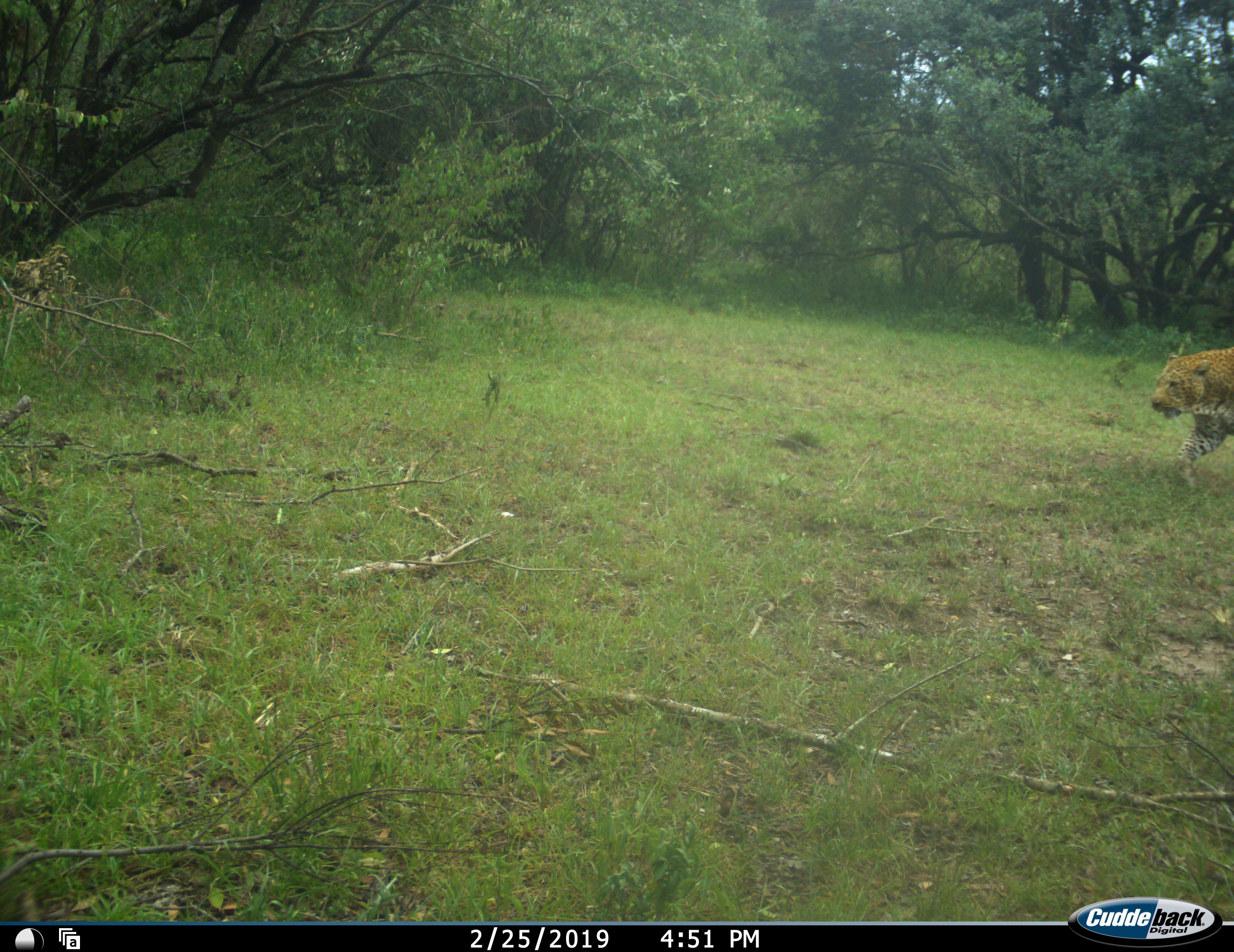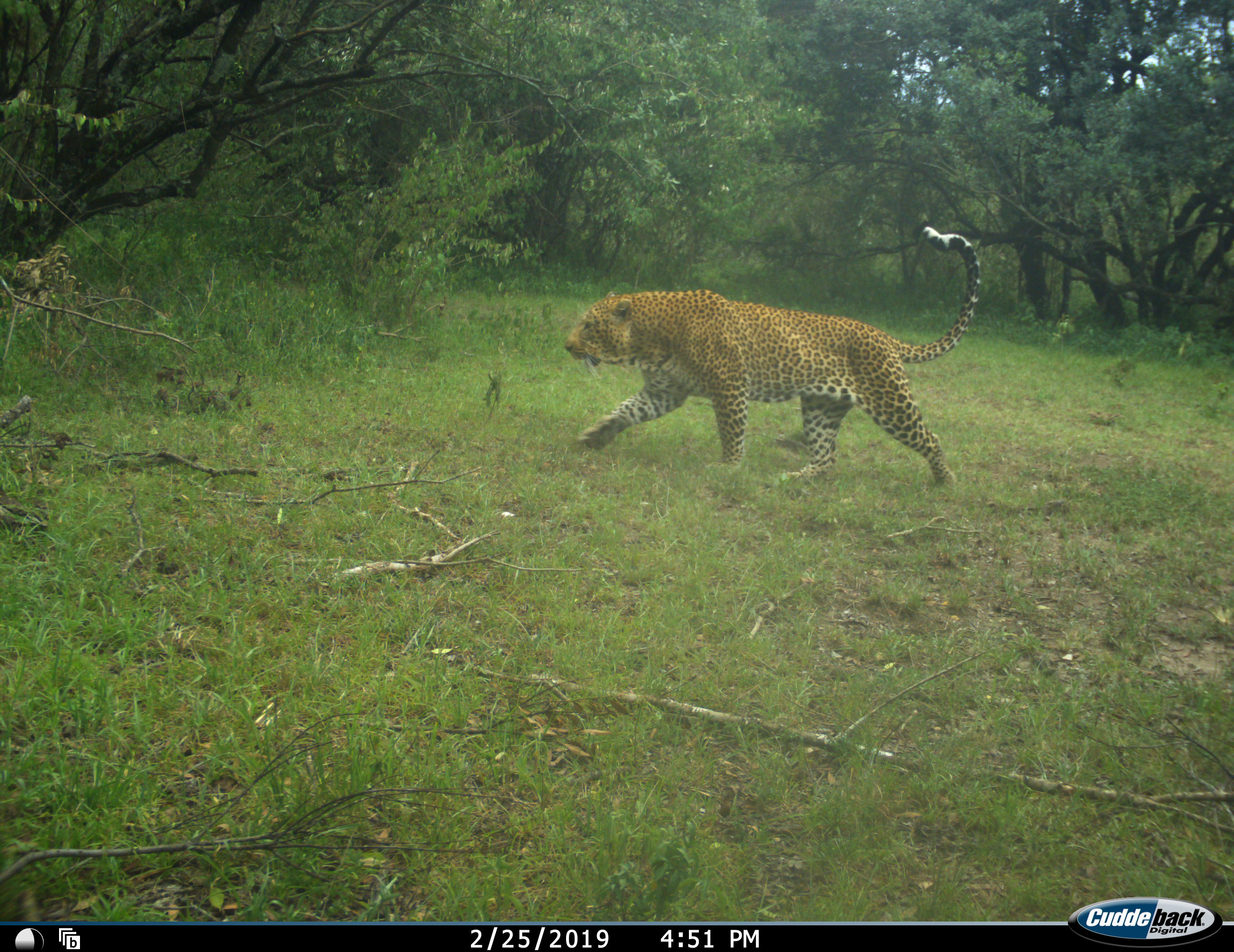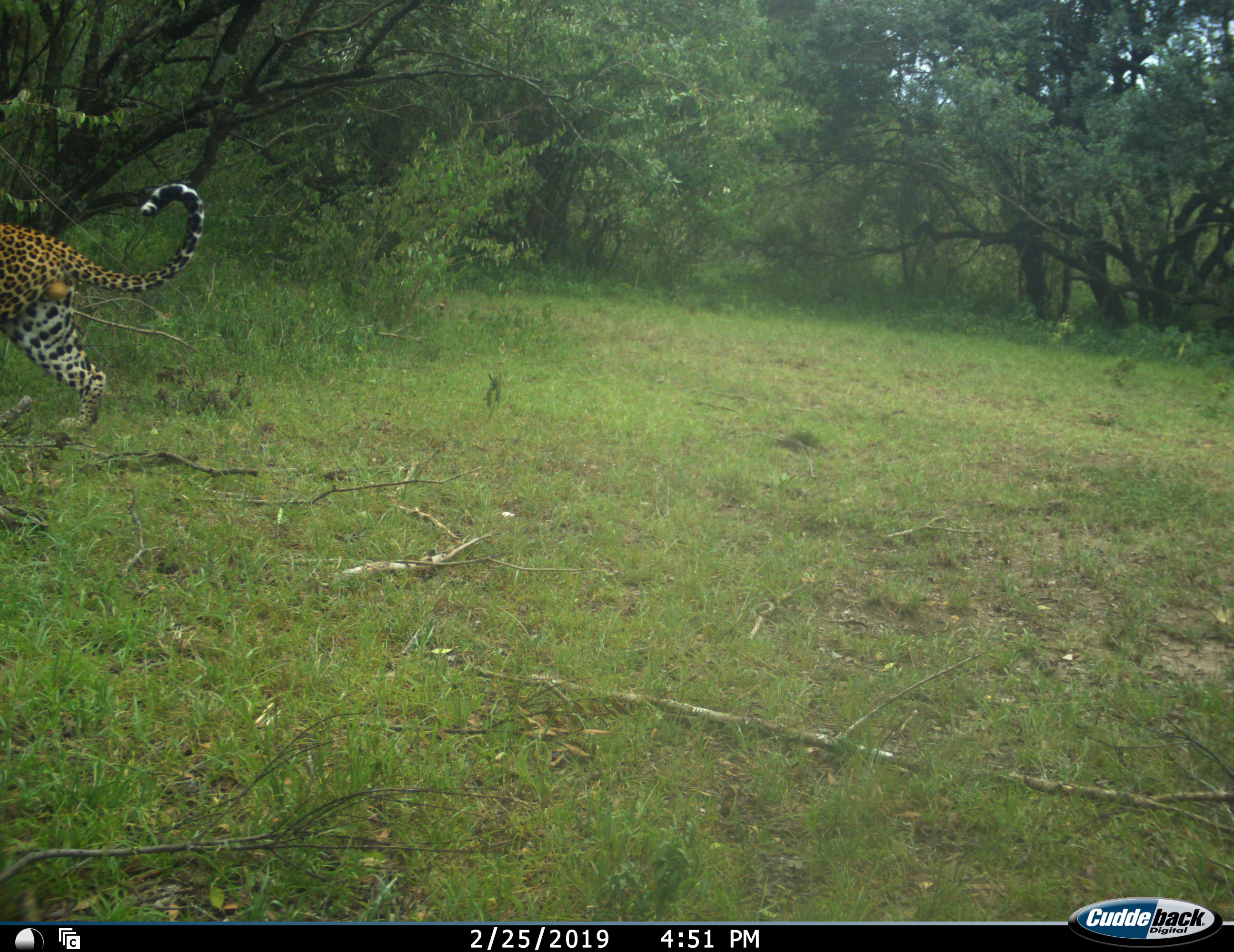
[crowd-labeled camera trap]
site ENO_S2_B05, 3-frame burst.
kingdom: Animalia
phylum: Chordata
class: Mammalia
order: Carnivora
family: Felidae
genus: Panthera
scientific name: Panthera pardus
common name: leopard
Leopard (Panthera pardus), count 1. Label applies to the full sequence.